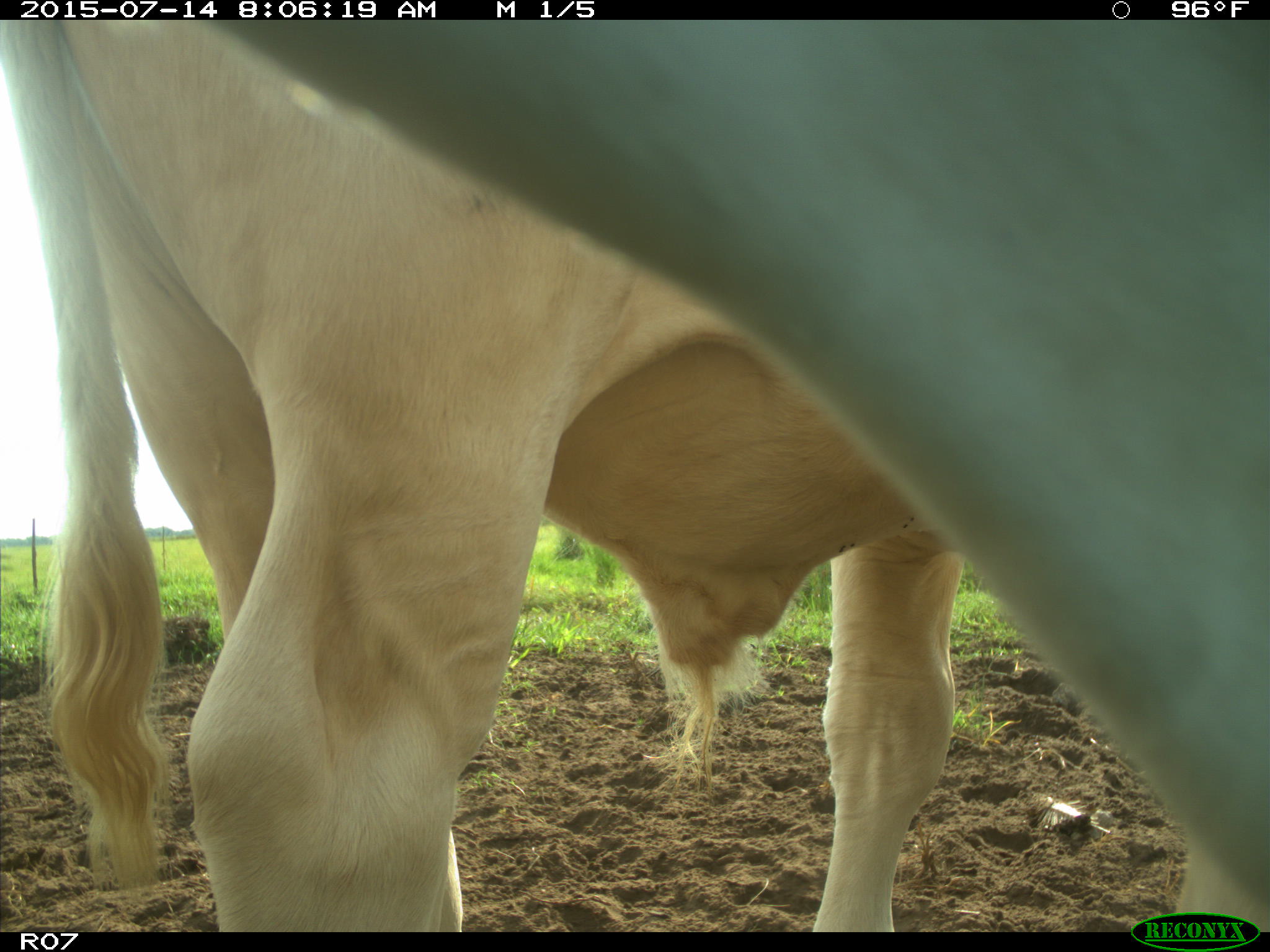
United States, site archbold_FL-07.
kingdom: Animalia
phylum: Chordata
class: Mammalia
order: Artiodactyla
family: Bovidae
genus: Bos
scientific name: Bos taurus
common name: domestic cow